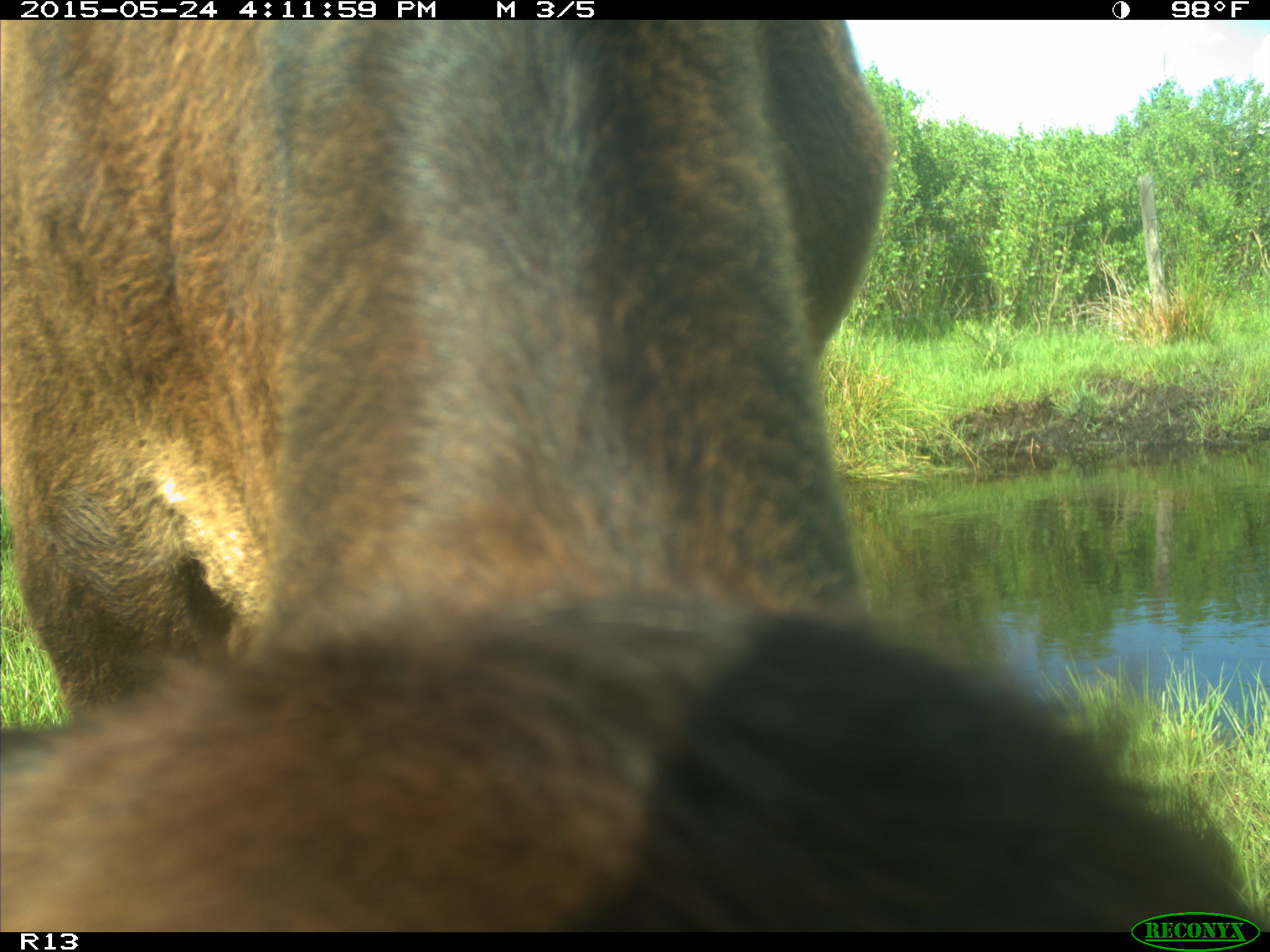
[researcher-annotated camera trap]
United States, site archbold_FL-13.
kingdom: Animalia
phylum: Chordata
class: Mammalia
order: Artiodactyla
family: Bovidae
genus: Bos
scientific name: Bos taurus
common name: domestic cow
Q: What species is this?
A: Bos taurus (domestic cow).